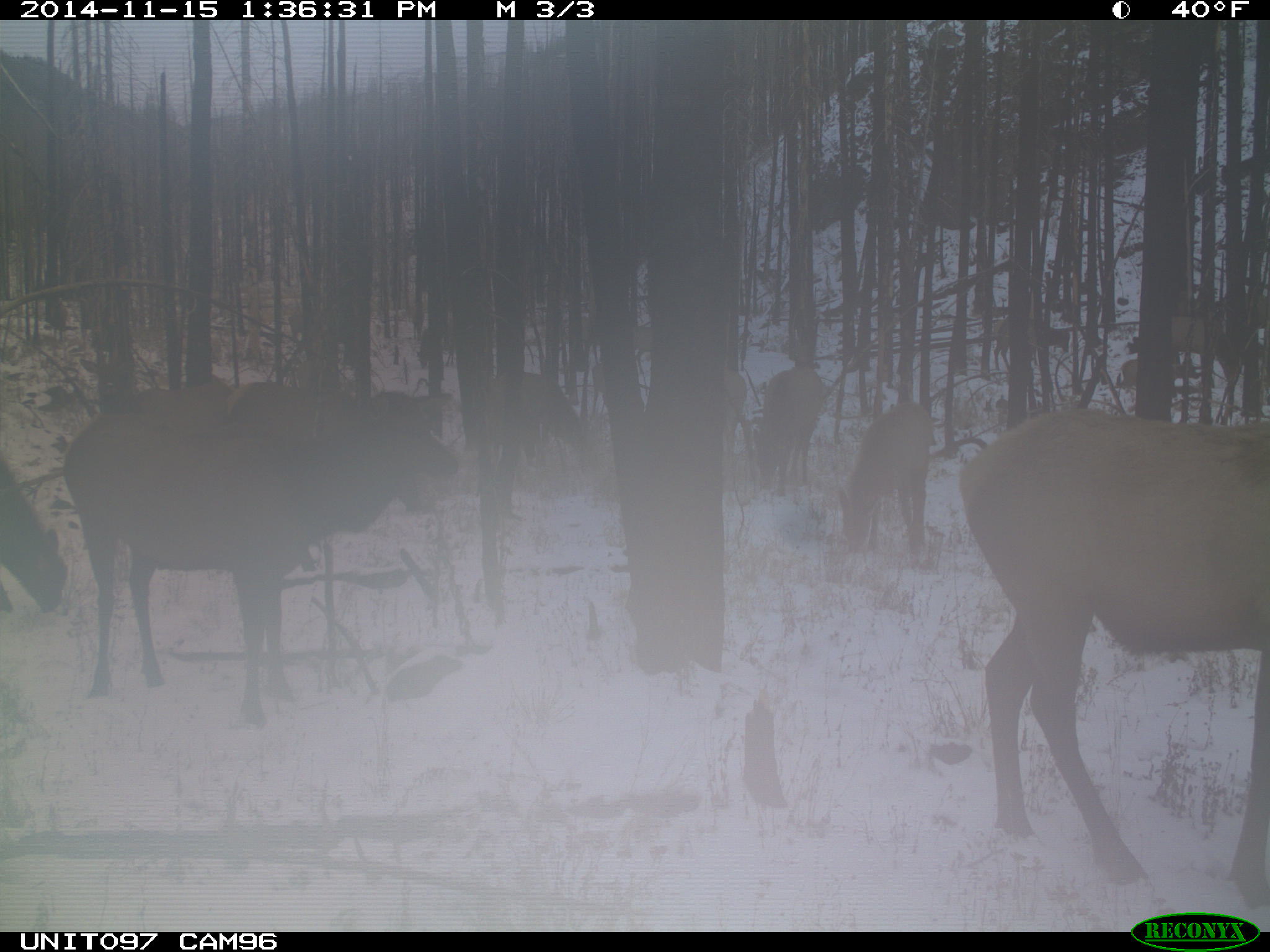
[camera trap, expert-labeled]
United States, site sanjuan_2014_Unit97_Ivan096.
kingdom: Animalia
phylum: Chordata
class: Mammalia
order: Artiodactyla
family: Cervidae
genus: Cervus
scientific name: Cervus elaphus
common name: red deer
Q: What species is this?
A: Cervus elaphus (red deer).